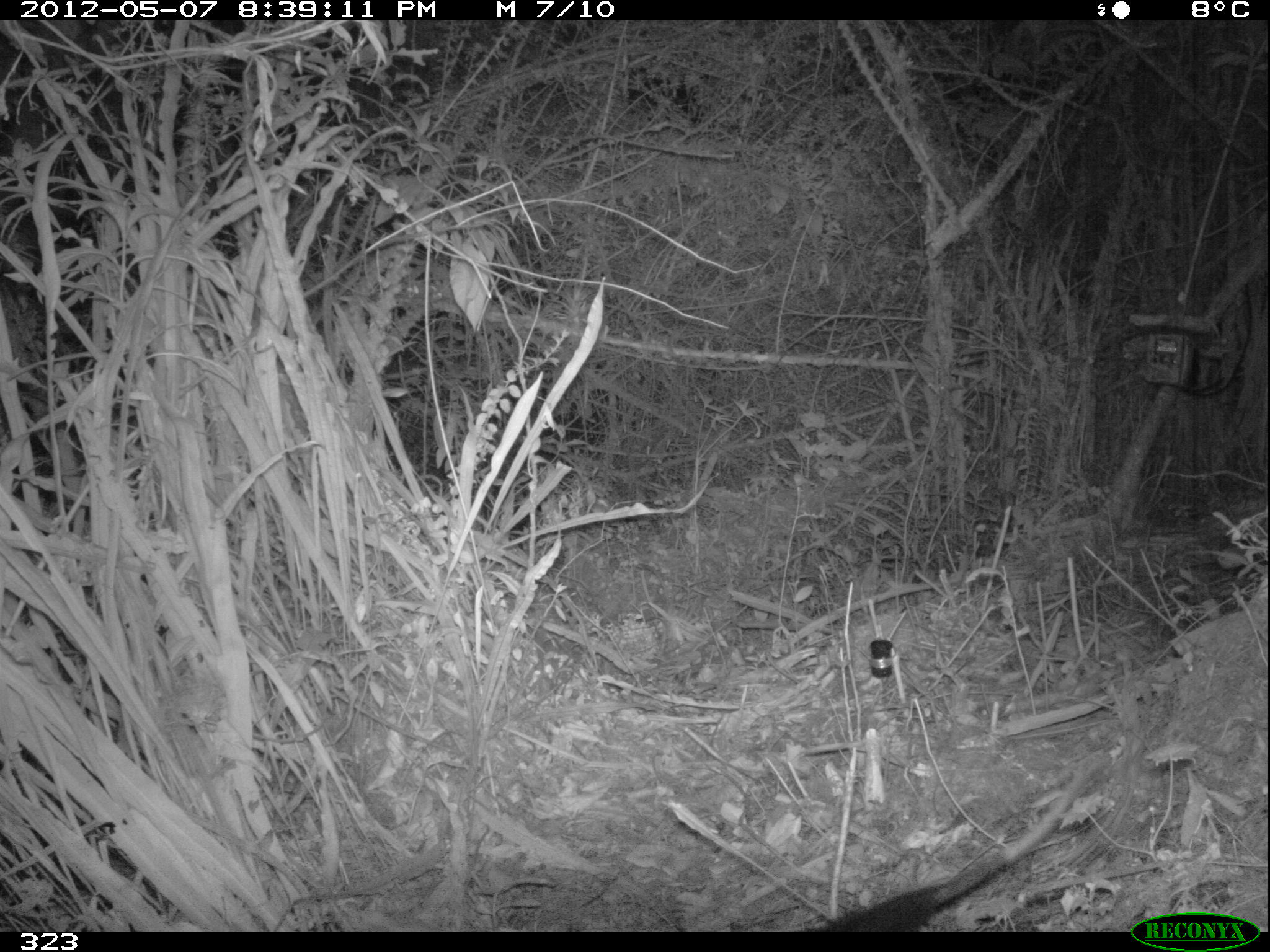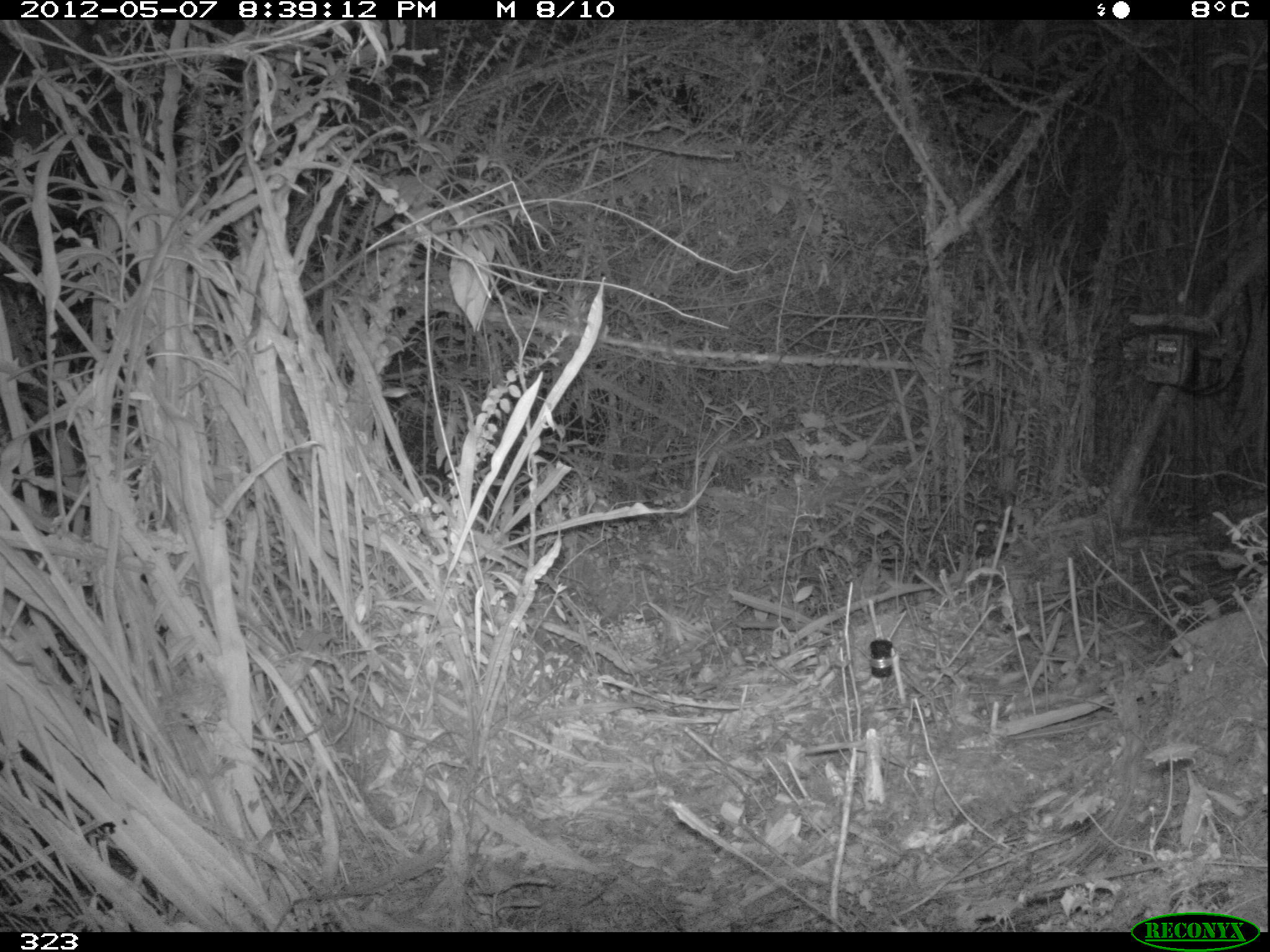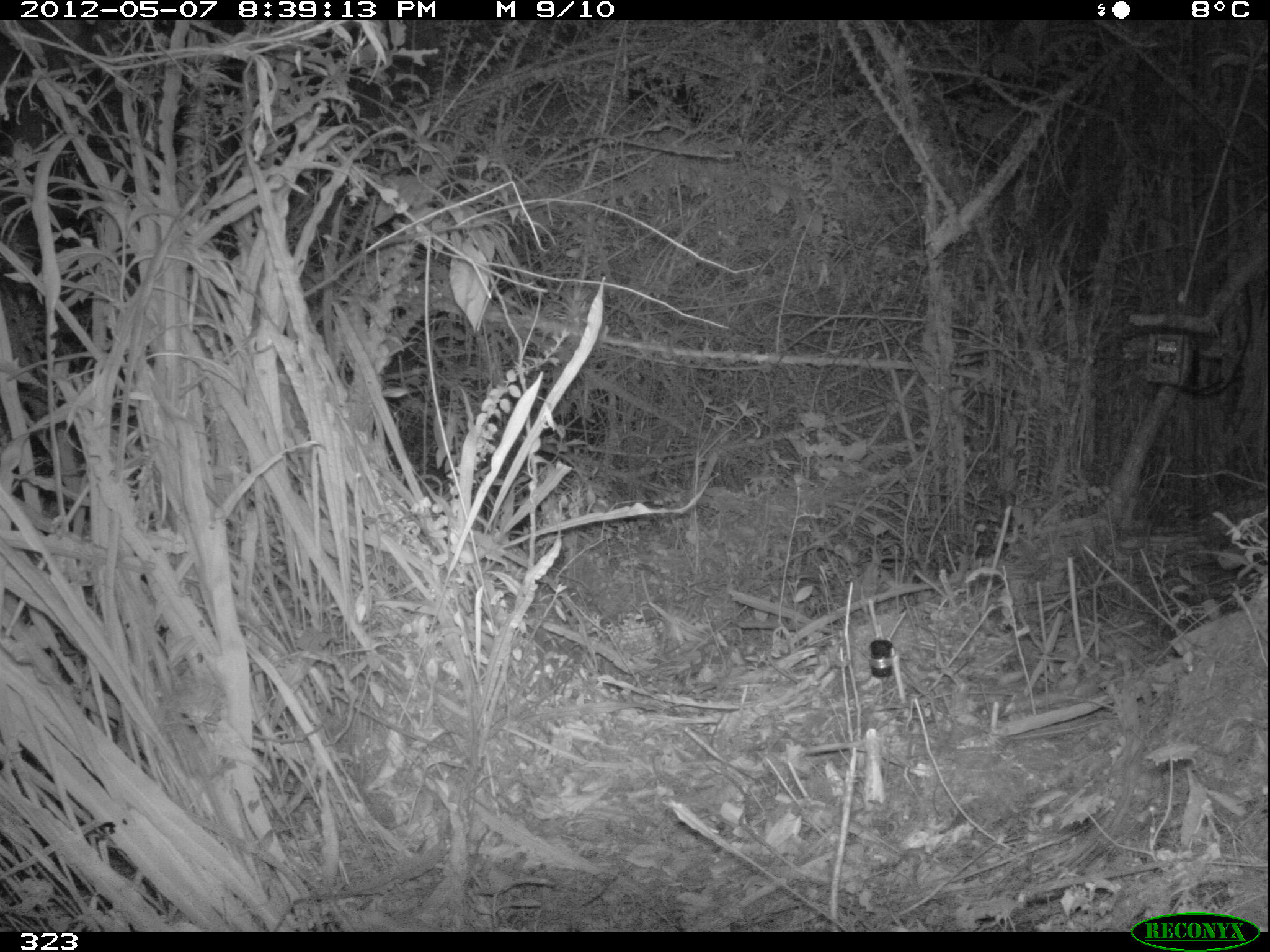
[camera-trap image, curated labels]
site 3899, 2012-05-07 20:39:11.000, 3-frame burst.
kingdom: Animalia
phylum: Chordata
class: Mammalia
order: Didelphimorphia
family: Didelphidae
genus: Didelphis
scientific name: Didelphis pernigra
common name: andean white-eared opossum